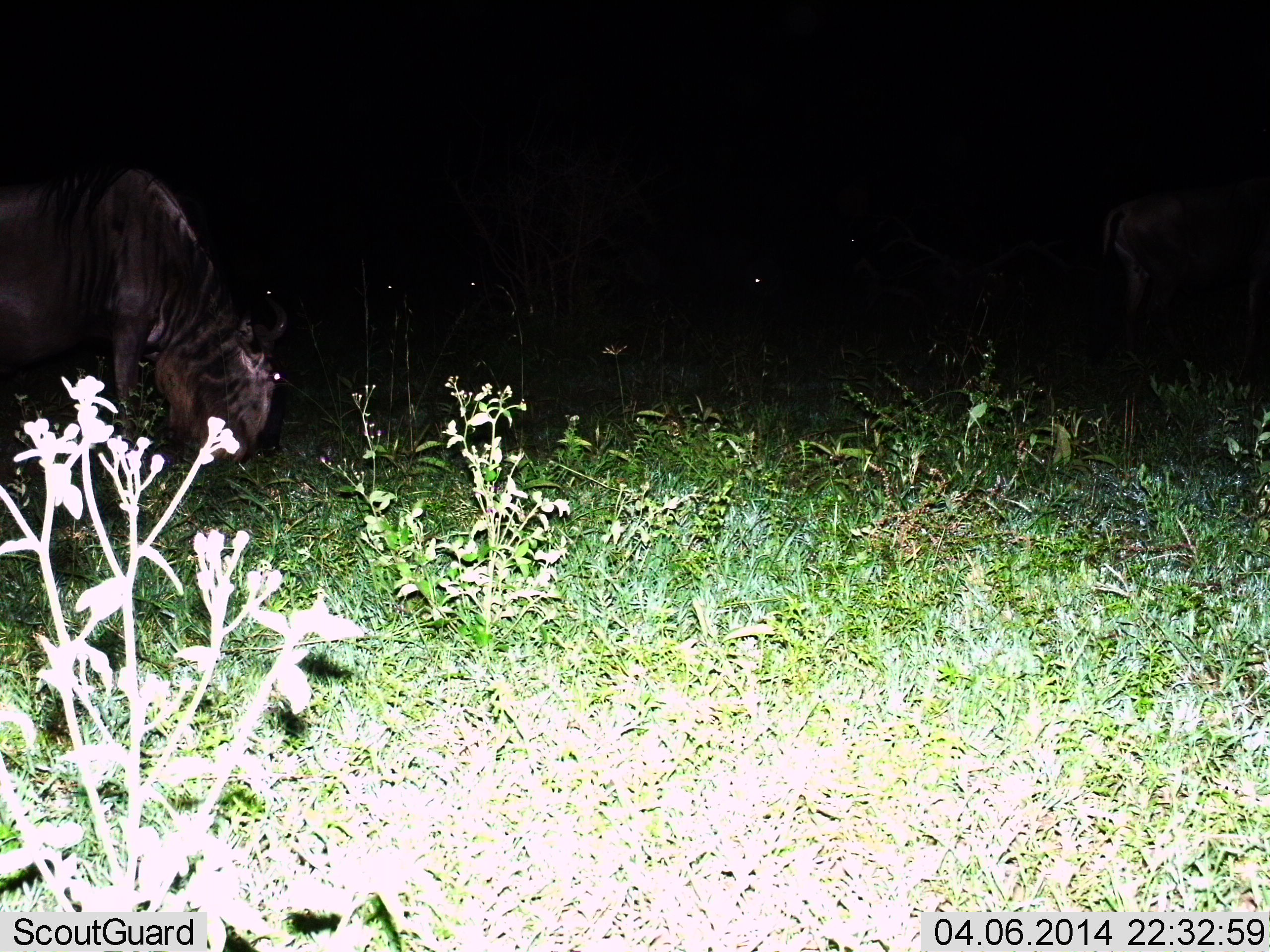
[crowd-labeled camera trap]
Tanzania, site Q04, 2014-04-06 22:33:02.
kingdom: Animalia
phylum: Chordata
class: Mammalia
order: Artiodactyla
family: Bovidae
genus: Connochaetes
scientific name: Connochaetes taurinus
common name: blue wildebeest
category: wildebeest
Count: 1.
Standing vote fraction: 20%.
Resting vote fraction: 10%.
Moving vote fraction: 0%.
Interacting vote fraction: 0%.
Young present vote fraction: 0%.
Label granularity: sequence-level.